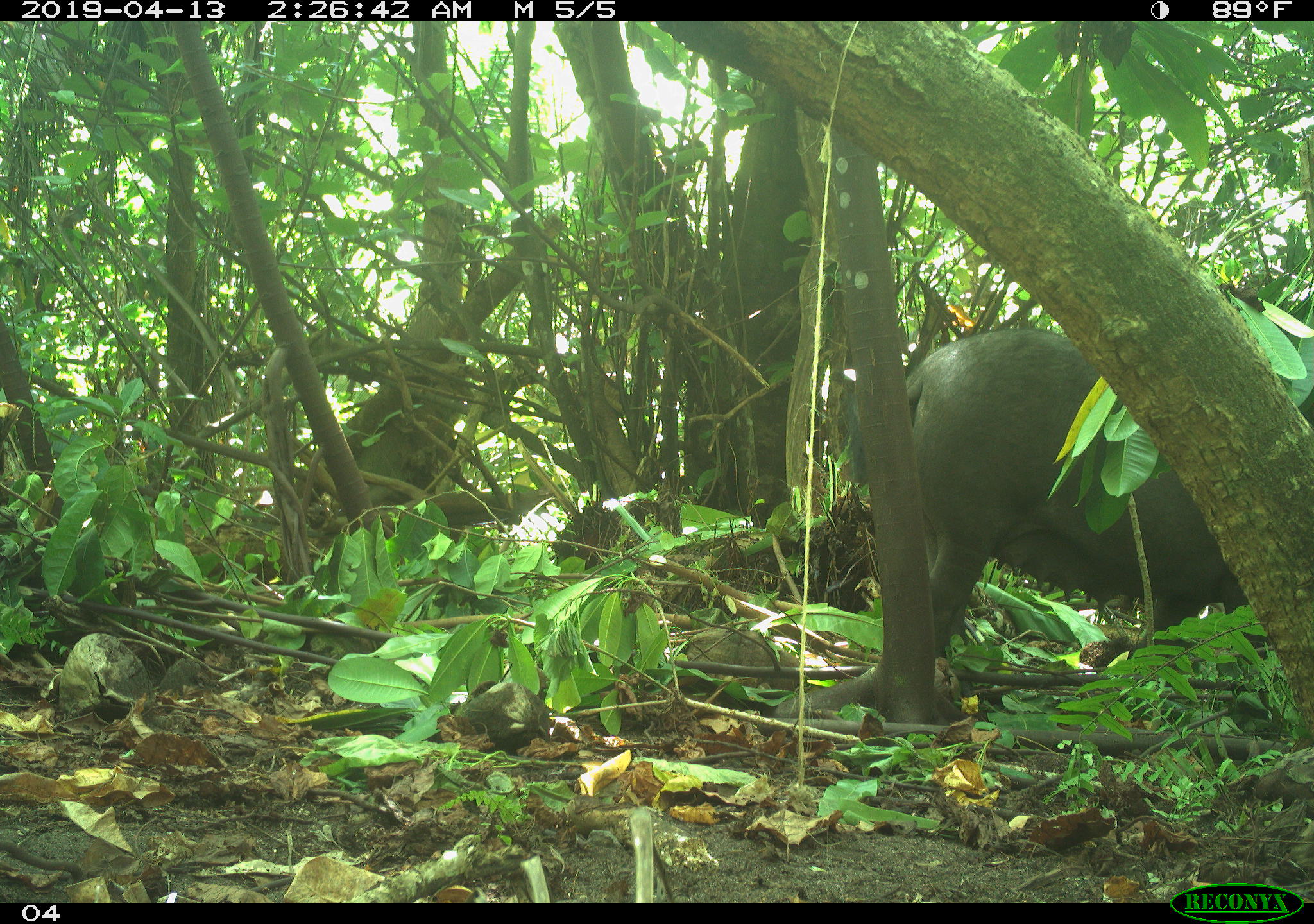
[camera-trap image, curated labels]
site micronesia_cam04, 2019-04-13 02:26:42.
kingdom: Animalia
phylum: Chordata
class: Mammalia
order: Artiodactyla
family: Suidae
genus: Sus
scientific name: Sus scrofa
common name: pig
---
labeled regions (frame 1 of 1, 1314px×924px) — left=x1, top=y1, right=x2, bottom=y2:
pig: left=901, top=325, right=1300, bottom=723